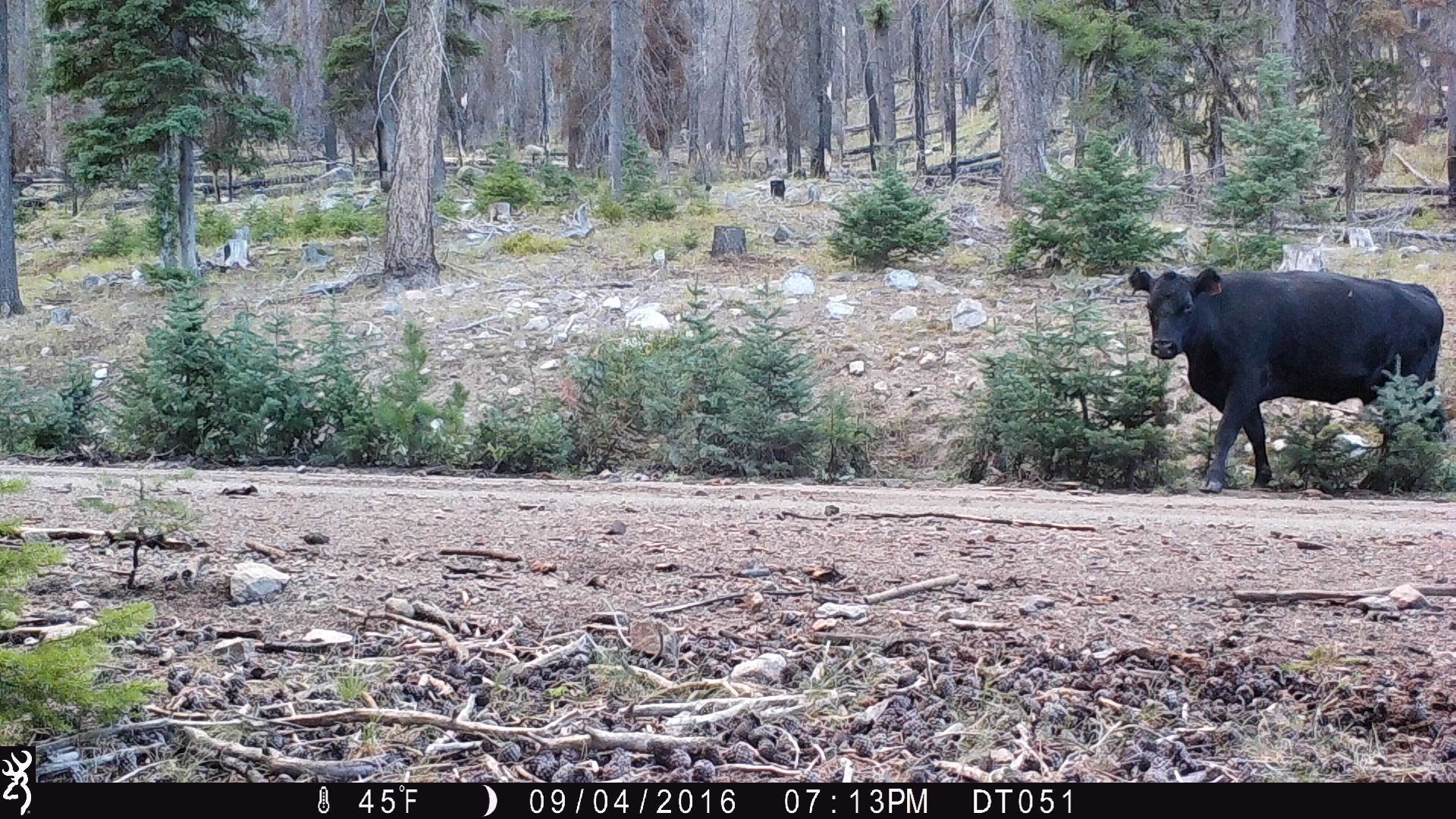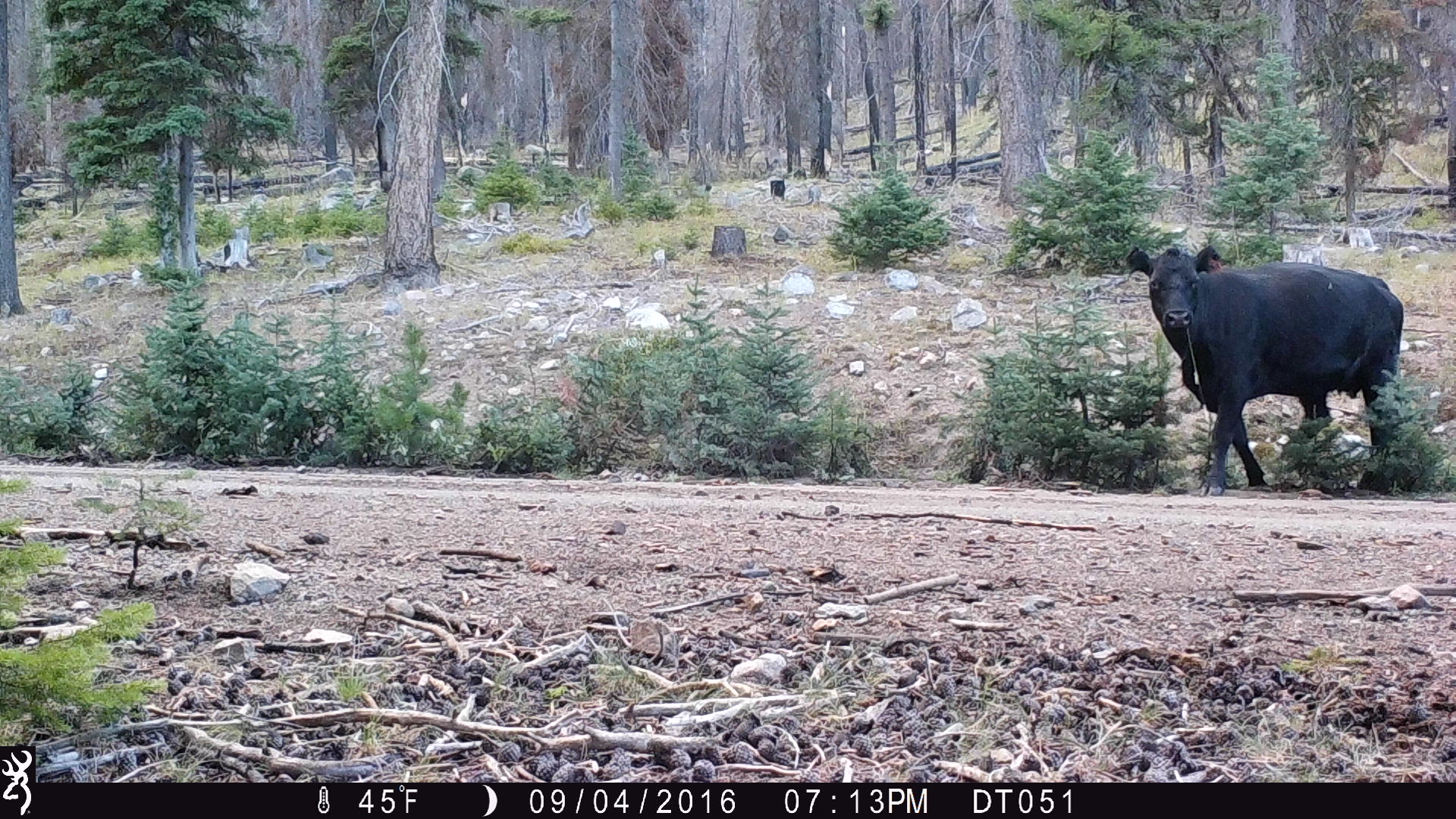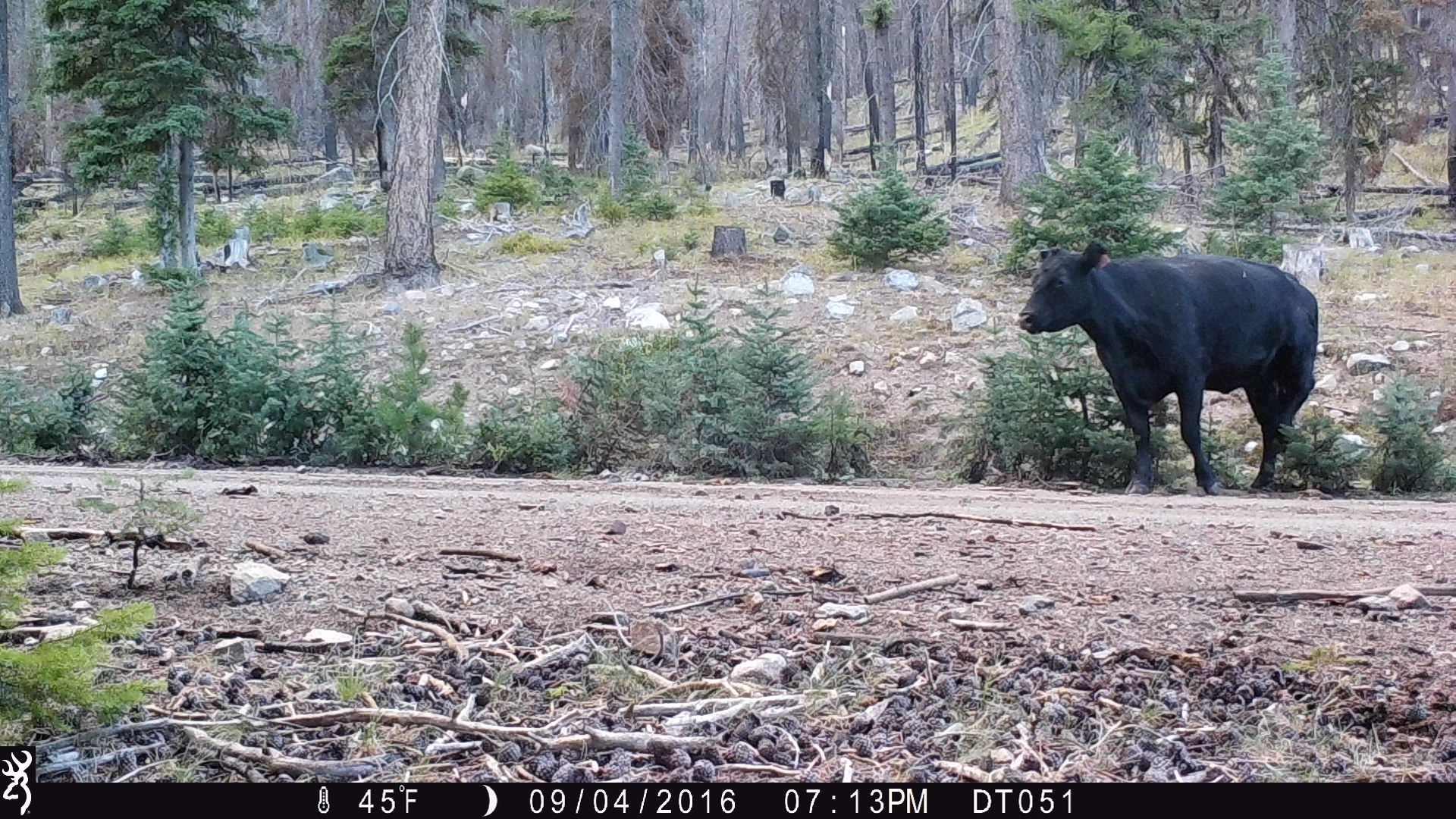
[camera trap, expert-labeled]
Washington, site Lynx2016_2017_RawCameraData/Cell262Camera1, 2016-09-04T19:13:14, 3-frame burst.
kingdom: Animalia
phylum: Chordata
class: Mammalia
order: Artiodactyla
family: Bovidae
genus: Bos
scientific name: Bos taurus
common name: domestic cattle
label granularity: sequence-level